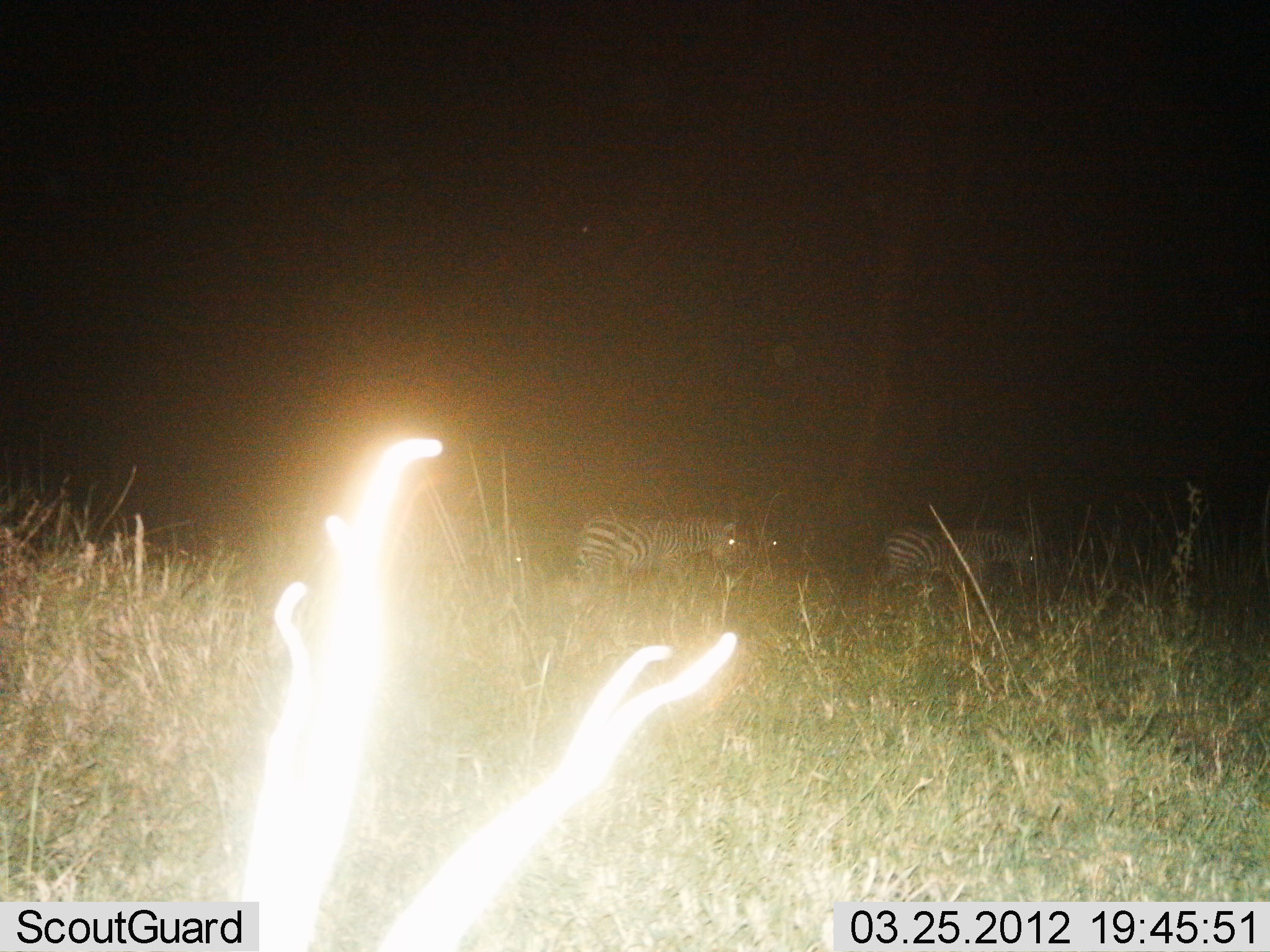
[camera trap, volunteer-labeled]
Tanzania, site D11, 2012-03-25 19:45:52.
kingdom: Animalia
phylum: Chordata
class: Mammalia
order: Perissodactyla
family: Equidae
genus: Equus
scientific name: Equus quagga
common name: plains zebra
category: zebra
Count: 3.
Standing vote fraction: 38%.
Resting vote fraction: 0%.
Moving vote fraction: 72%.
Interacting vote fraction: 0%.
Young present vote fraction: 0%.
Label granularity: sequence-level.